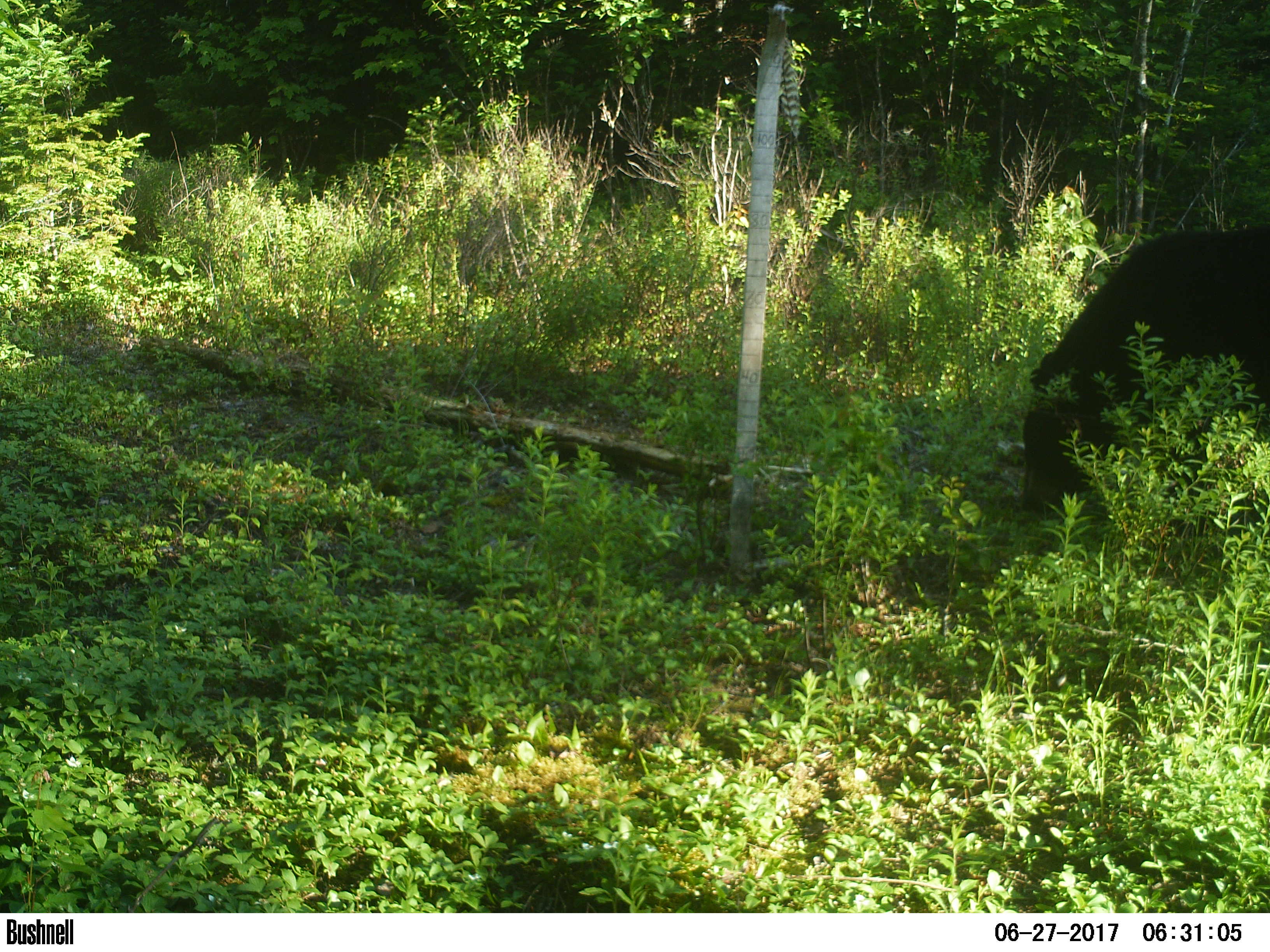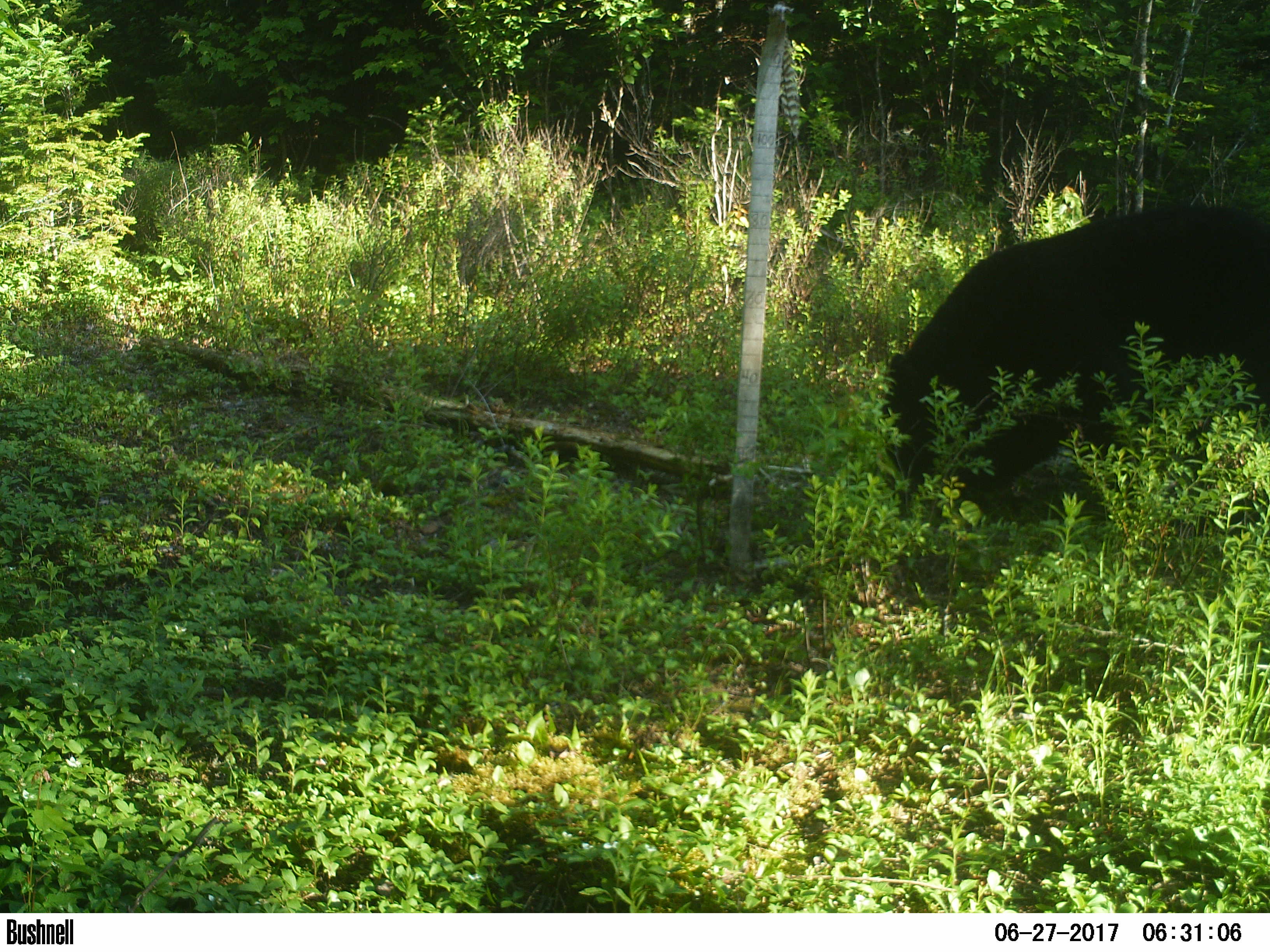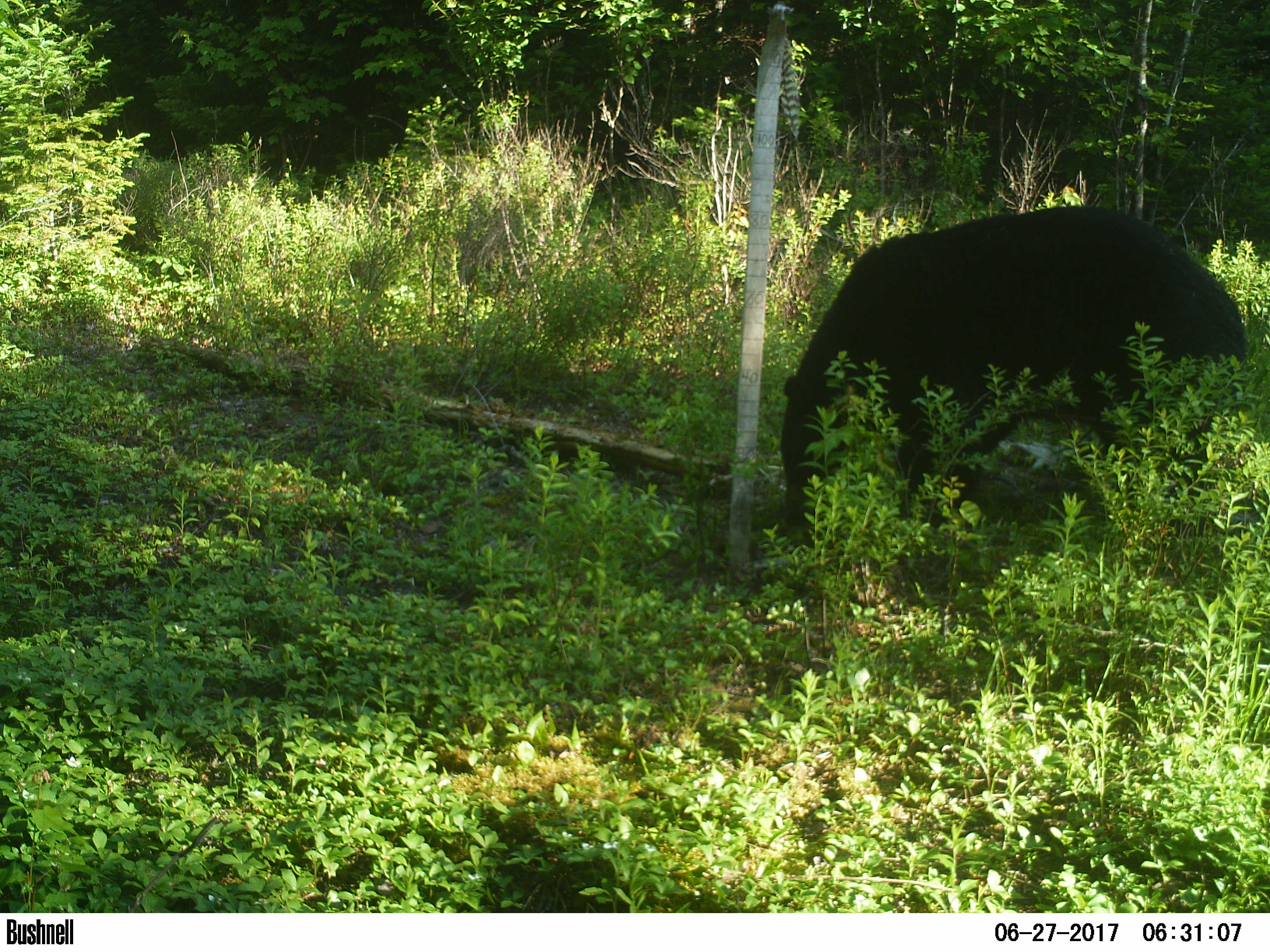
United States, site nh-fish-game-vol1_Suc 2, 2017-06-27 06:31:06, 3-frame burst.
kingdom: Animalia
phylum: Chordata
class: Mammalia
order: Carnivora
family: Ursidae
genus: Ursus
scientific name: Ursus americanus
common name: black bear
Black bear (Ursus americanus).